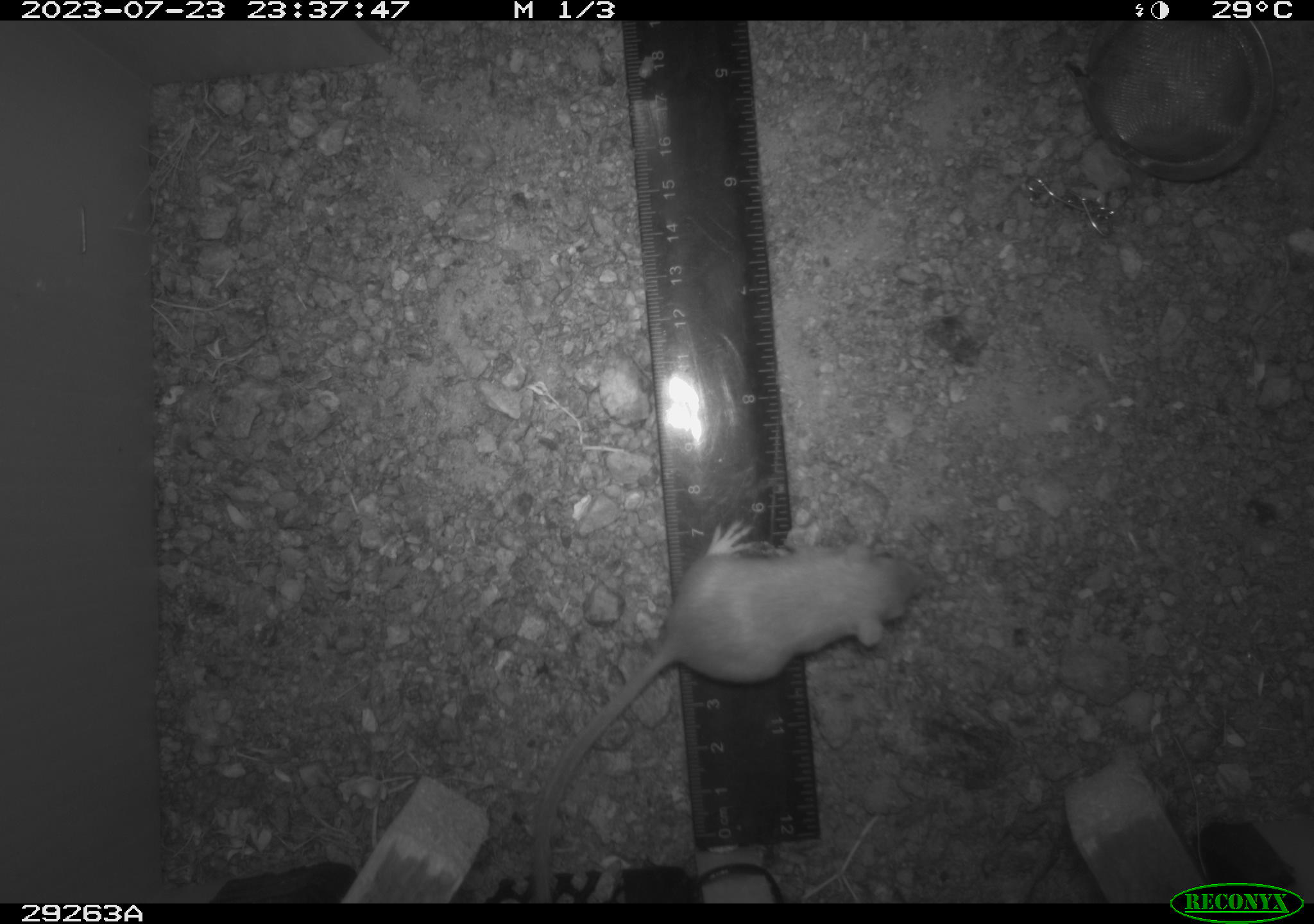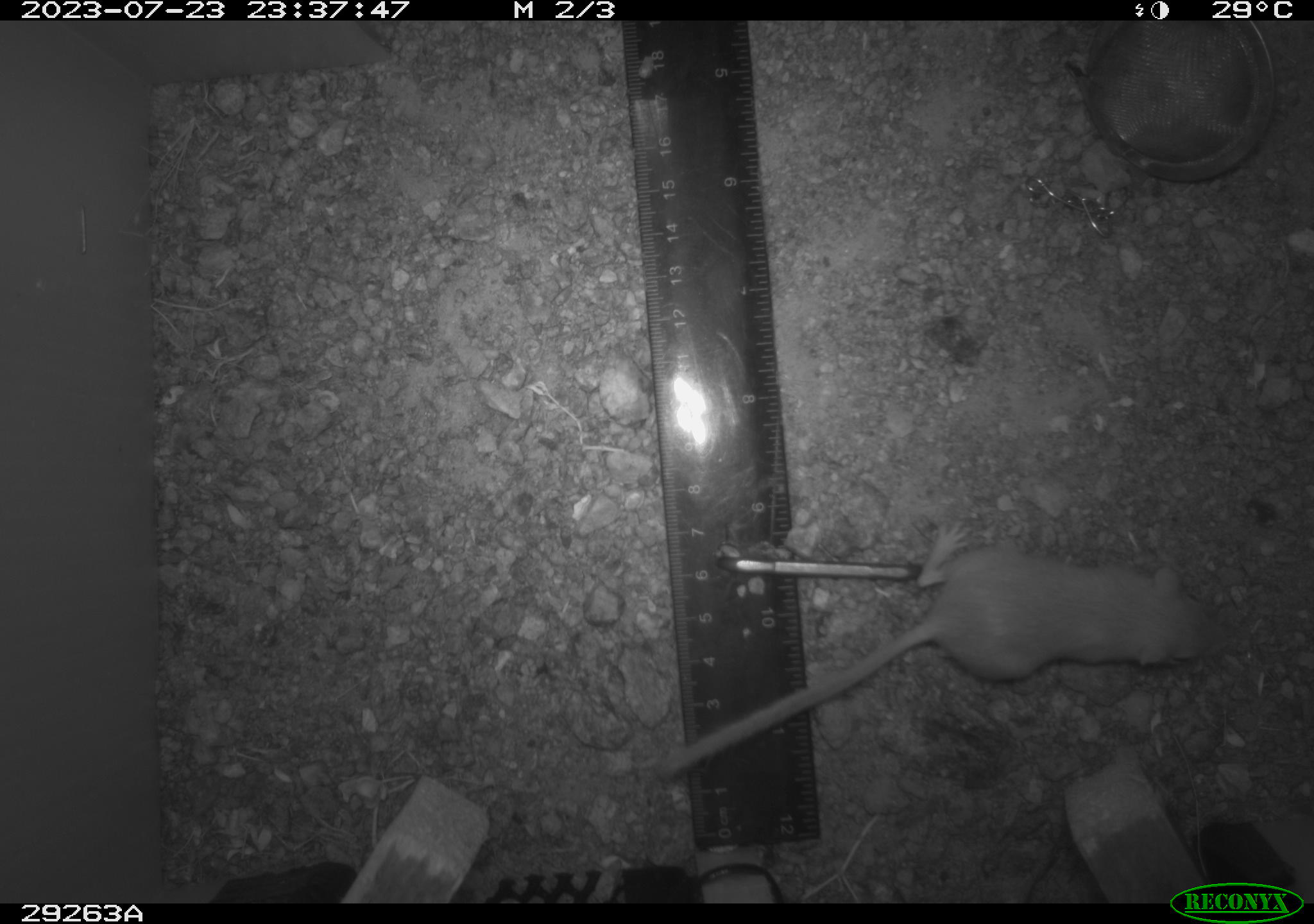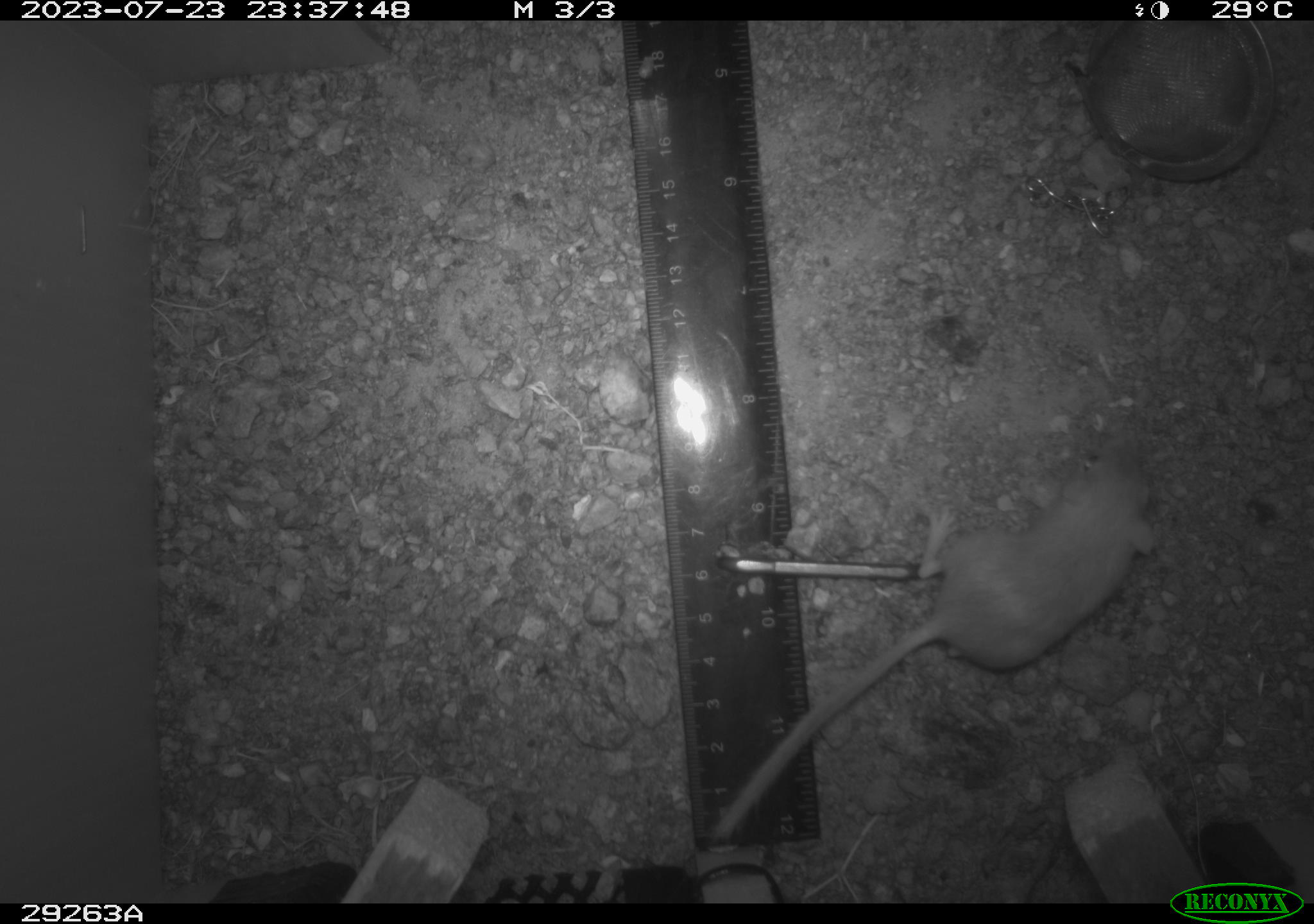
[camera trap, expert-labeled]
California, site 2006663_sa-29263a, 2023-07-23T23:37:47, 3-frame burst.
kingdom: Animalia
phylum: Chordata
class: Mammalia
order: Rodentia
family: Heteromyidae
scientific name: Heteromyidae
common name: kangaroo rats and pocket mice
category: heteromyidae family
Heteromyidae family (kangaroo rats and pocket mice) (Heteromyidae).